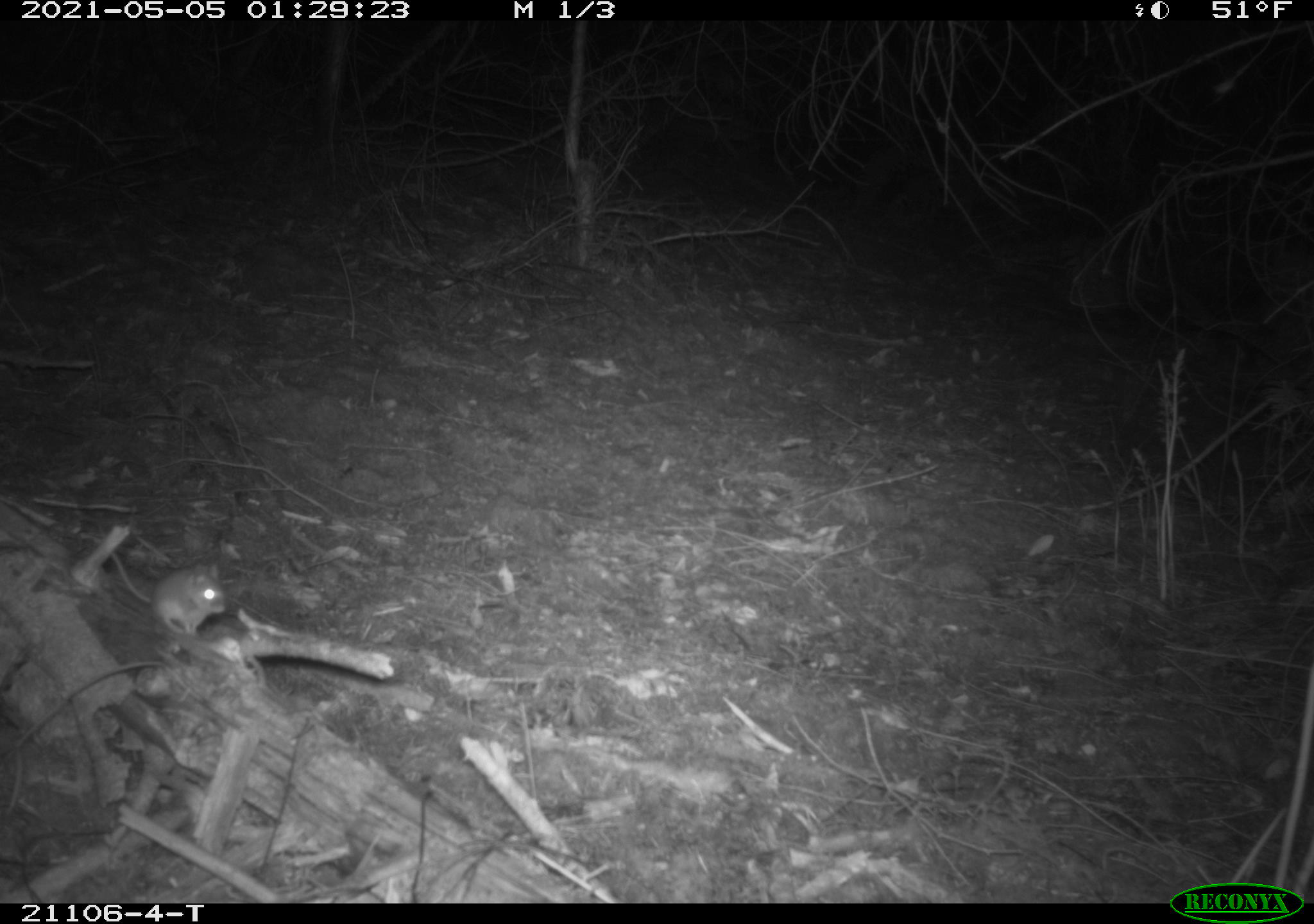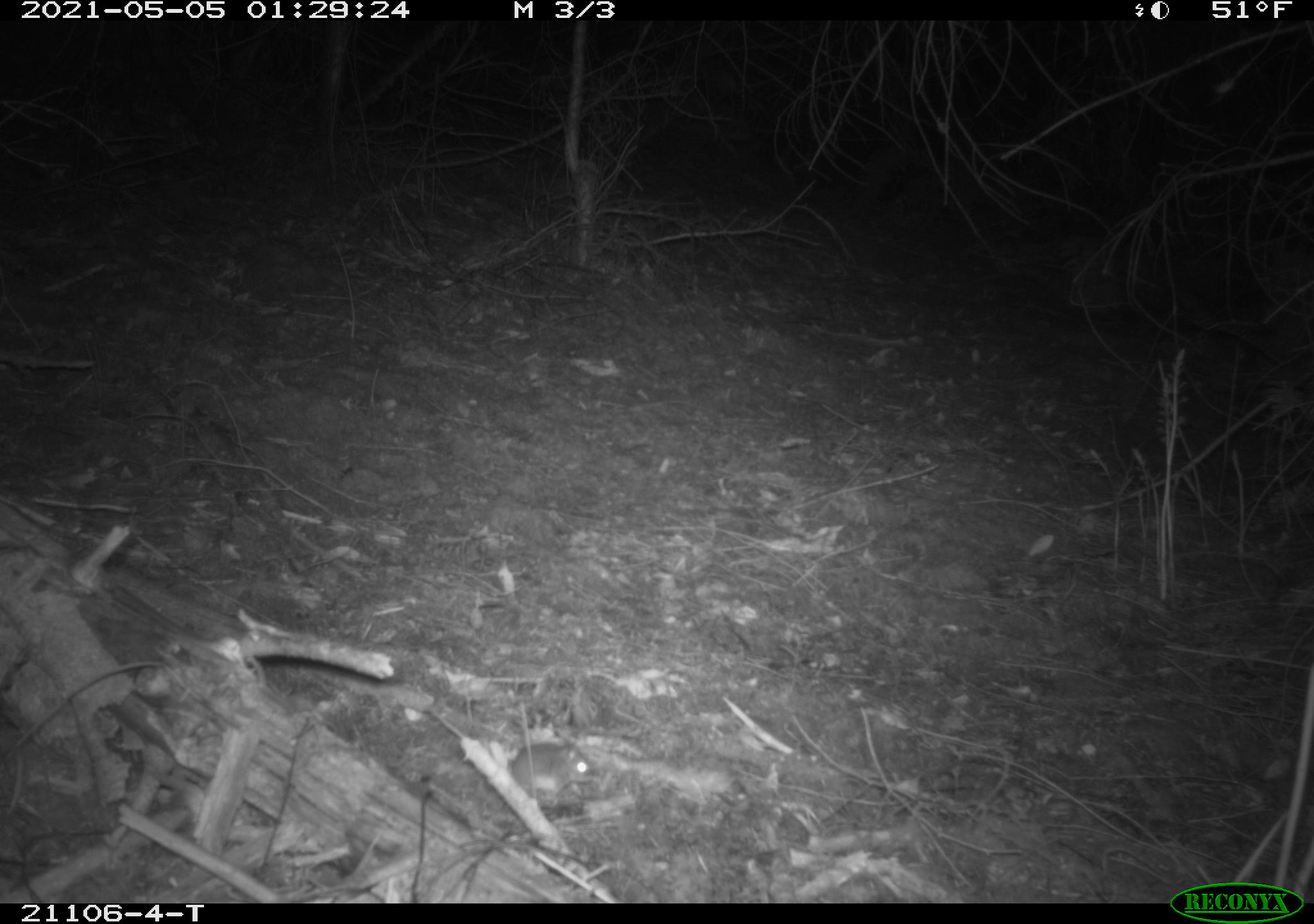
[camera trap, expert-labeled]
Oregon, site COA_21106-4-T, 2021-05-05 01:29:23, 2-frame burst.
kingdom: Animalia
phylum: Chordata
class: Mammalia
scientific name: Mammalia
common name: small mammal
Small mammal (Mammalia).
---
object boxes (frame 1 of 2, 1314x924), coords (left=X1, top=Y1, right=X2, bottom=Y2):
small mammal: (left=77, top=508, right=229, bottom=655)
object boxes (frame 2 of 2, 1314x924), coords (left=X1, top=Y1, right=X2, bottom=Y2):
small mammal: (left=426, top=694, right=608, bottom=826)